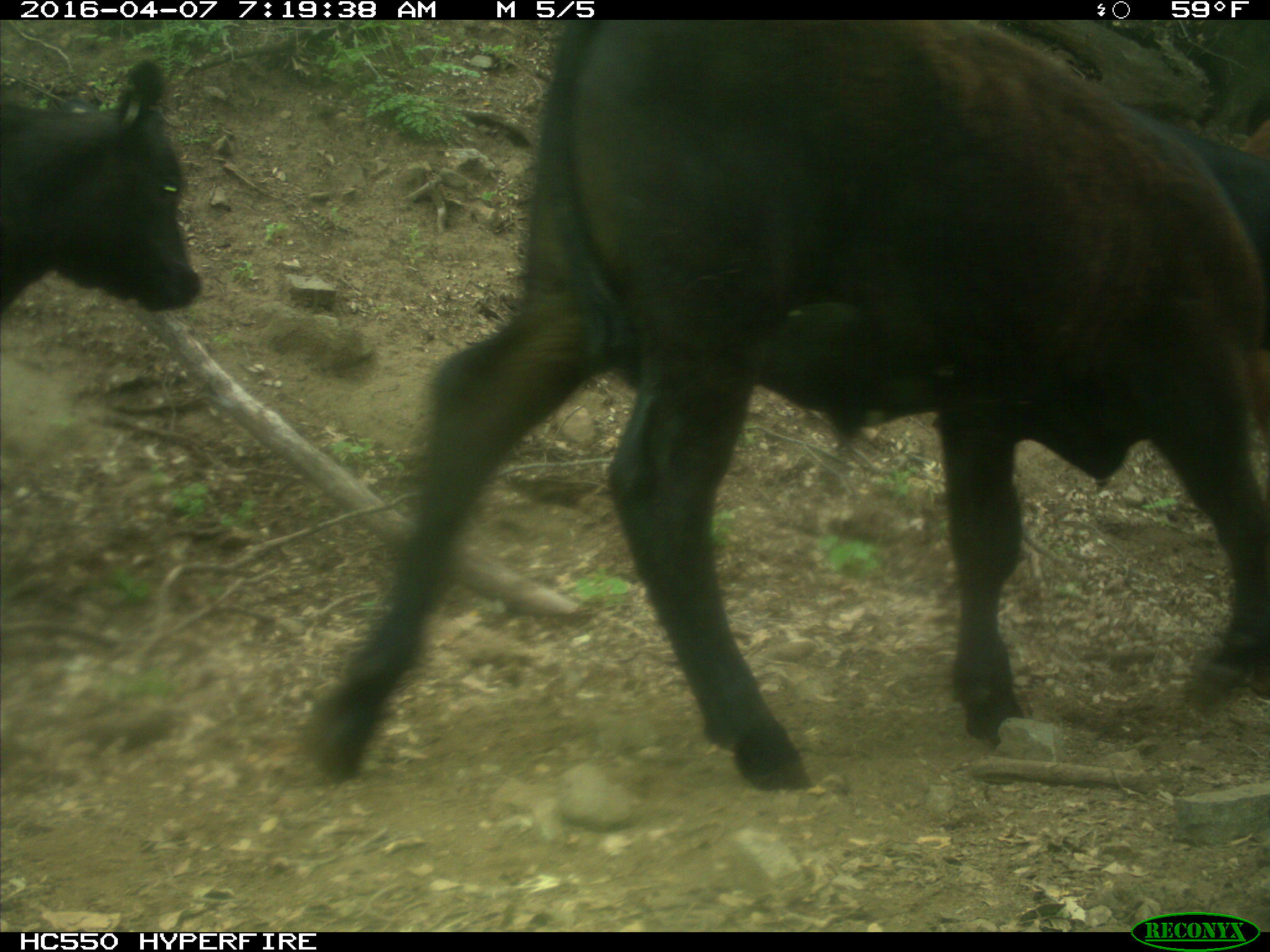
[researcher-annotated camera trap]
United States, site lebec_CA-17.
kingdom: Animalia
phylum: Chordata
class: Mammalia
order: Artiodactyla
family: Bovidae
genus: Bos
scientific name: Bos taurus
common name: domestic cow